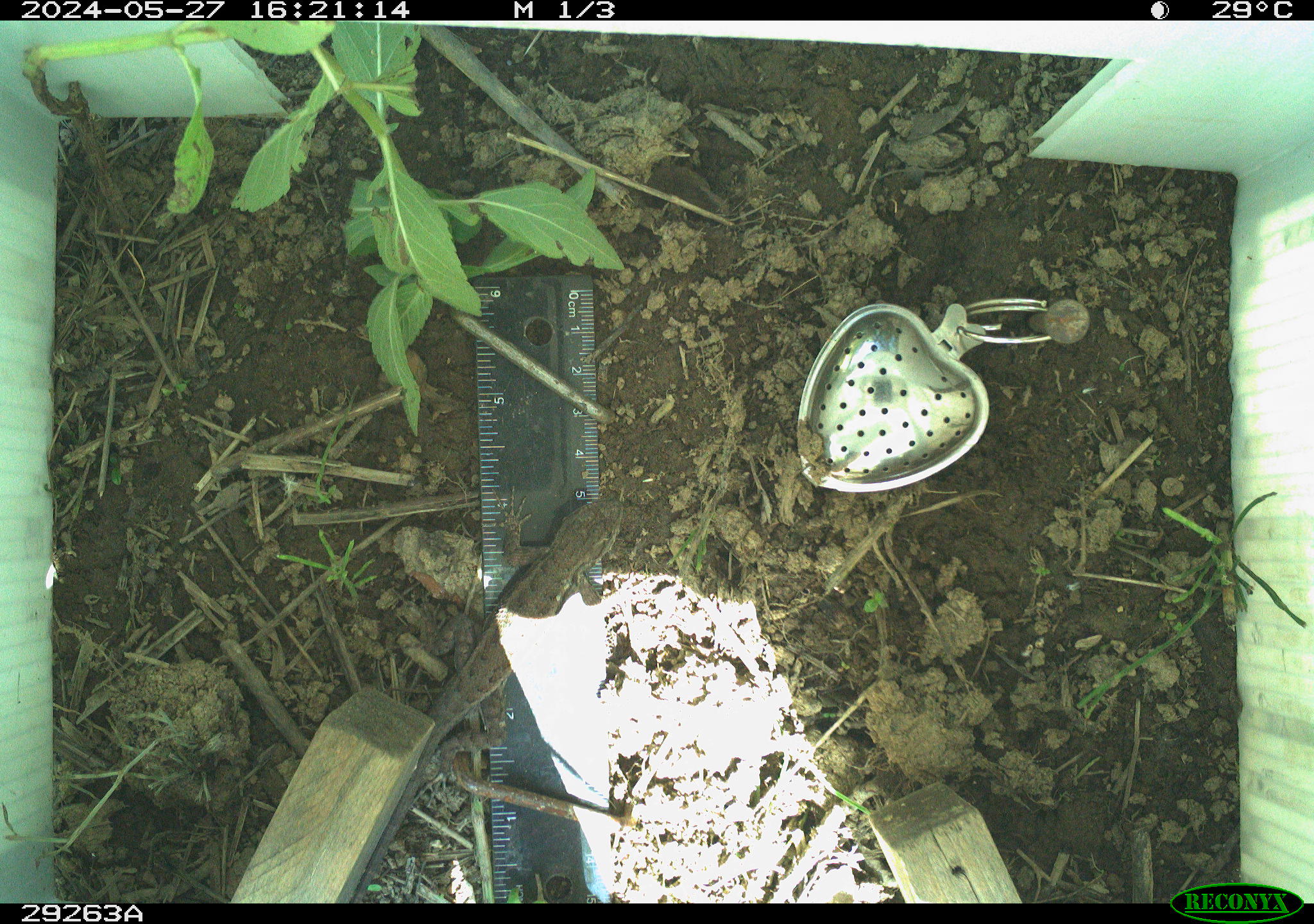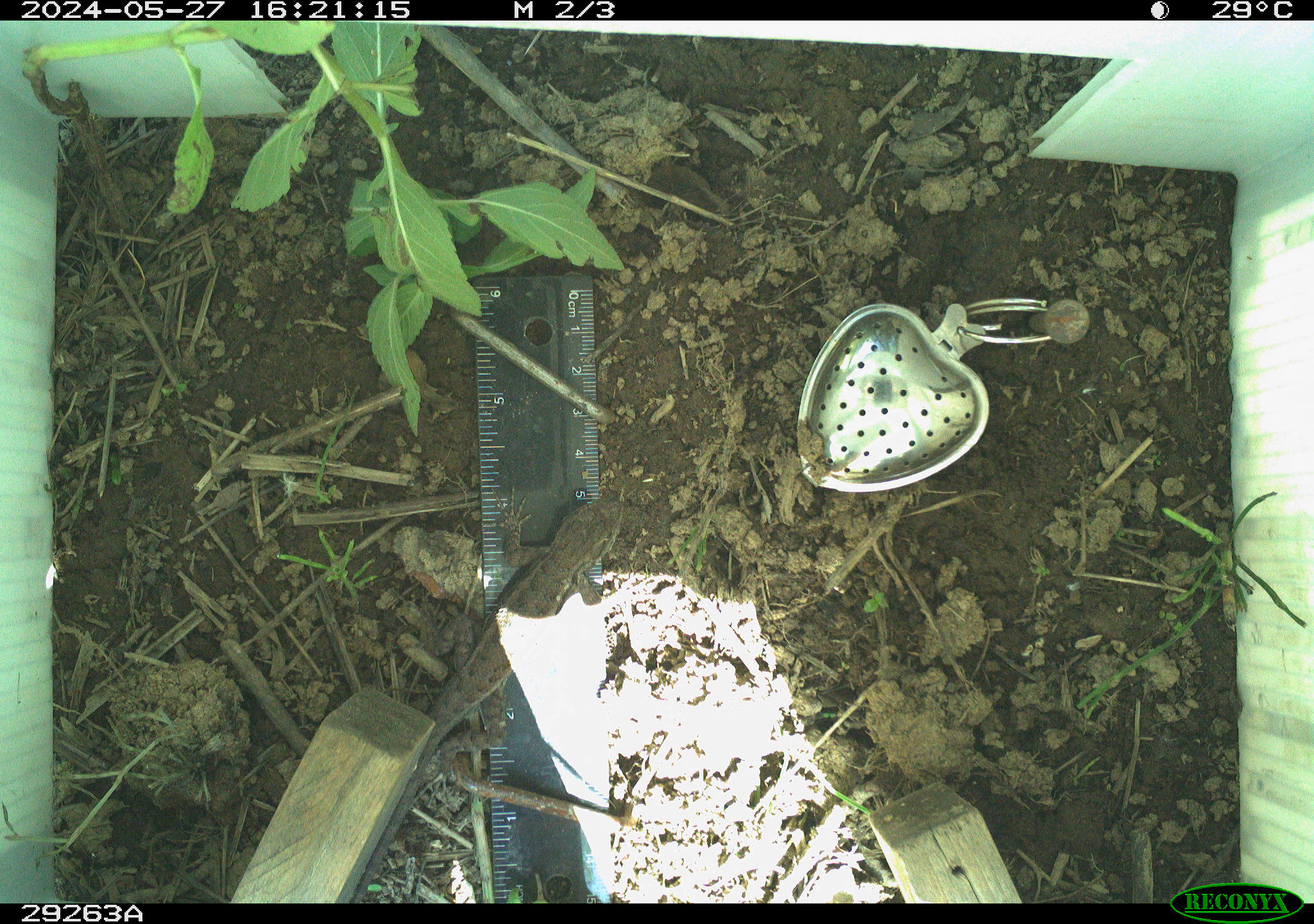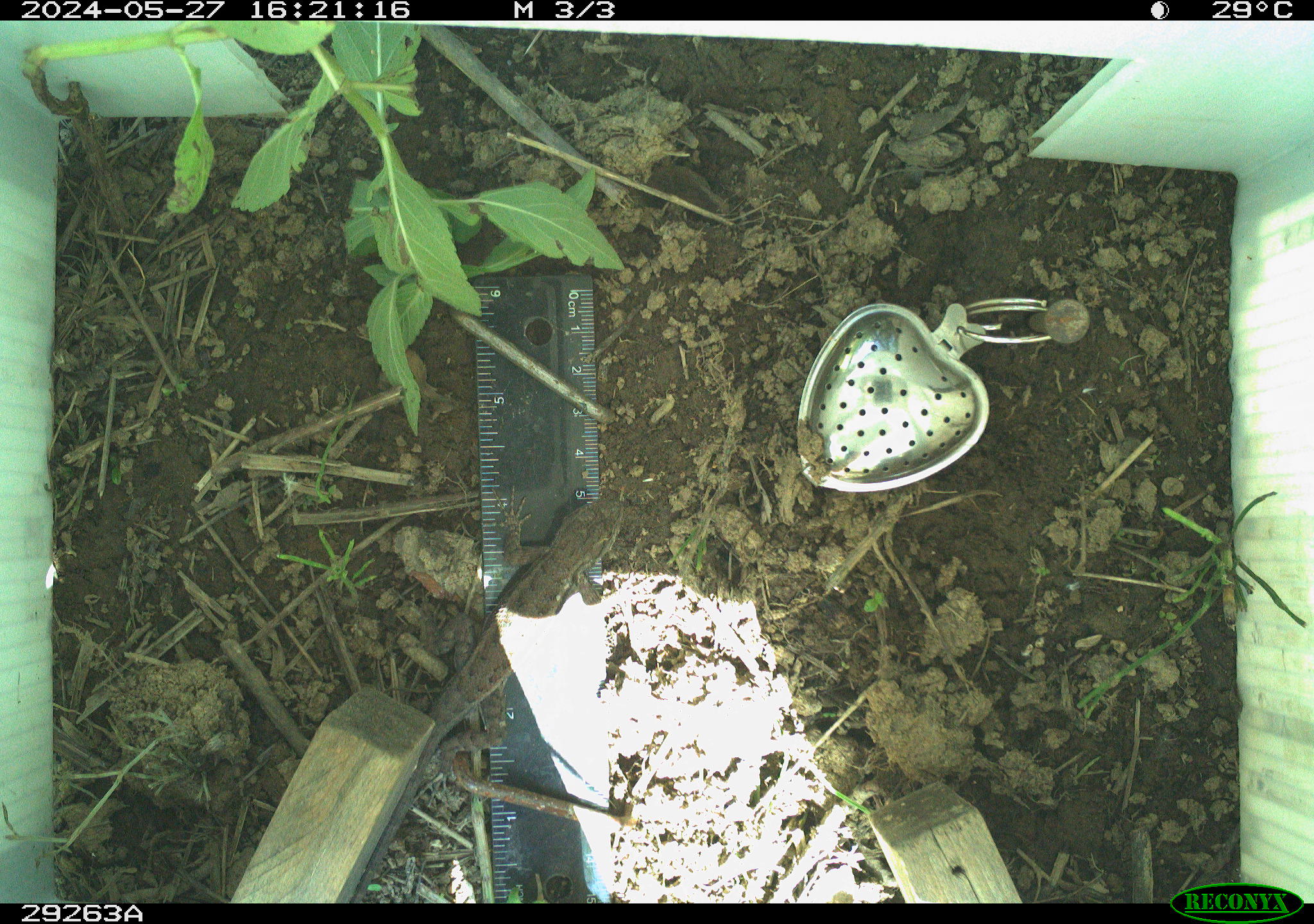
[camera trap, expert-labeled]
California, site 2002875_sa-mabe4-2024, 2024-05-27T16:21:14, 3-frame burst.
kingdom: Animalia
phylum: Chordata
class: Reptilia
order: Squamata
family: Phrynosomatidae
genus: Sceloporus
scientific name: Sceloporus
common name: spiny lizards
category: sceloporus species